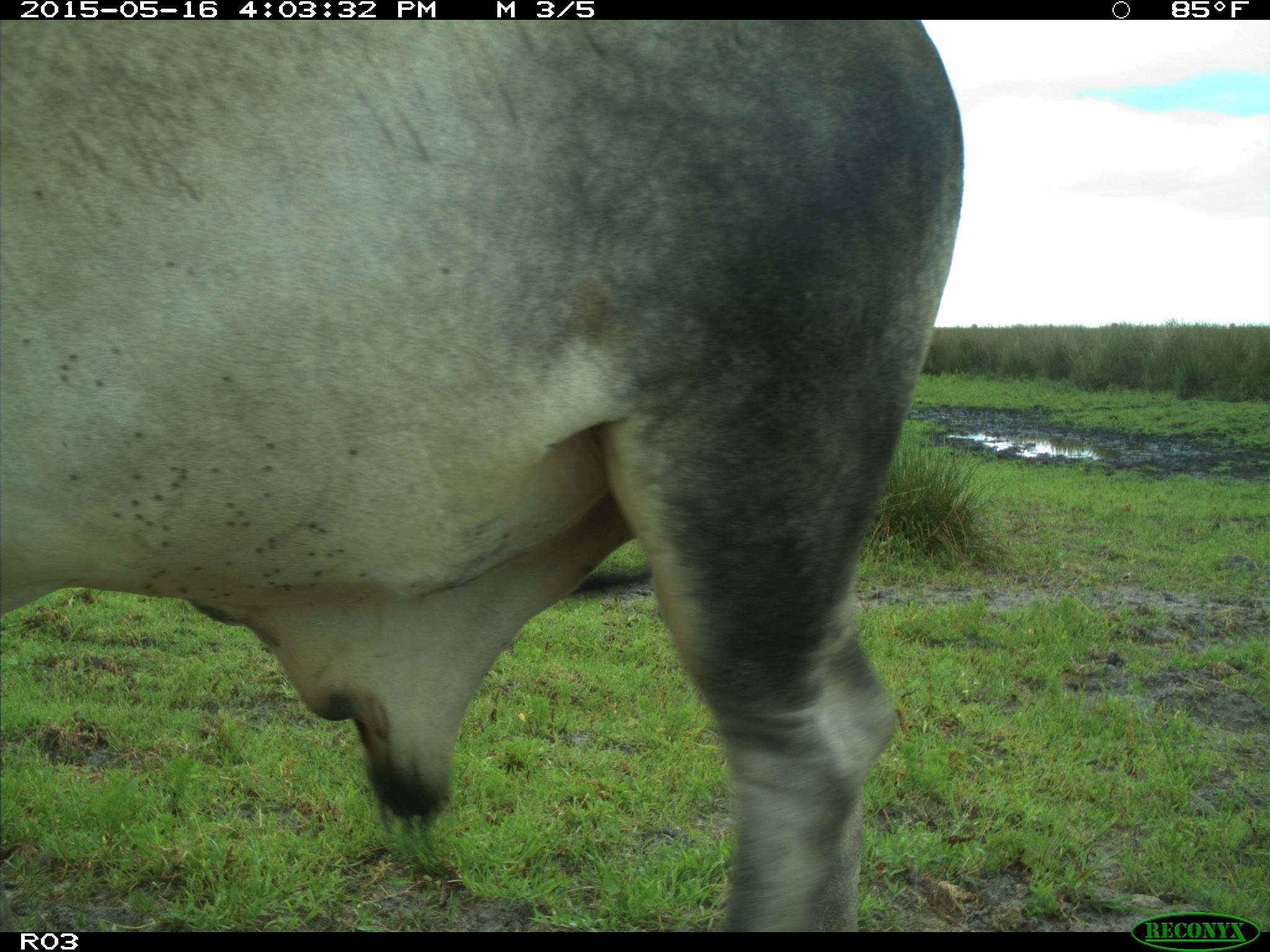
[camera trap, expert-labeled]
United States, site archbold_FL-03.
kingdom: Animalia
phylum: Chordata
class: Mammalia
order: Artiodactyla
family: Bovidae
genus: Bos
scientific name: Bos taurus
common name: domestic cow